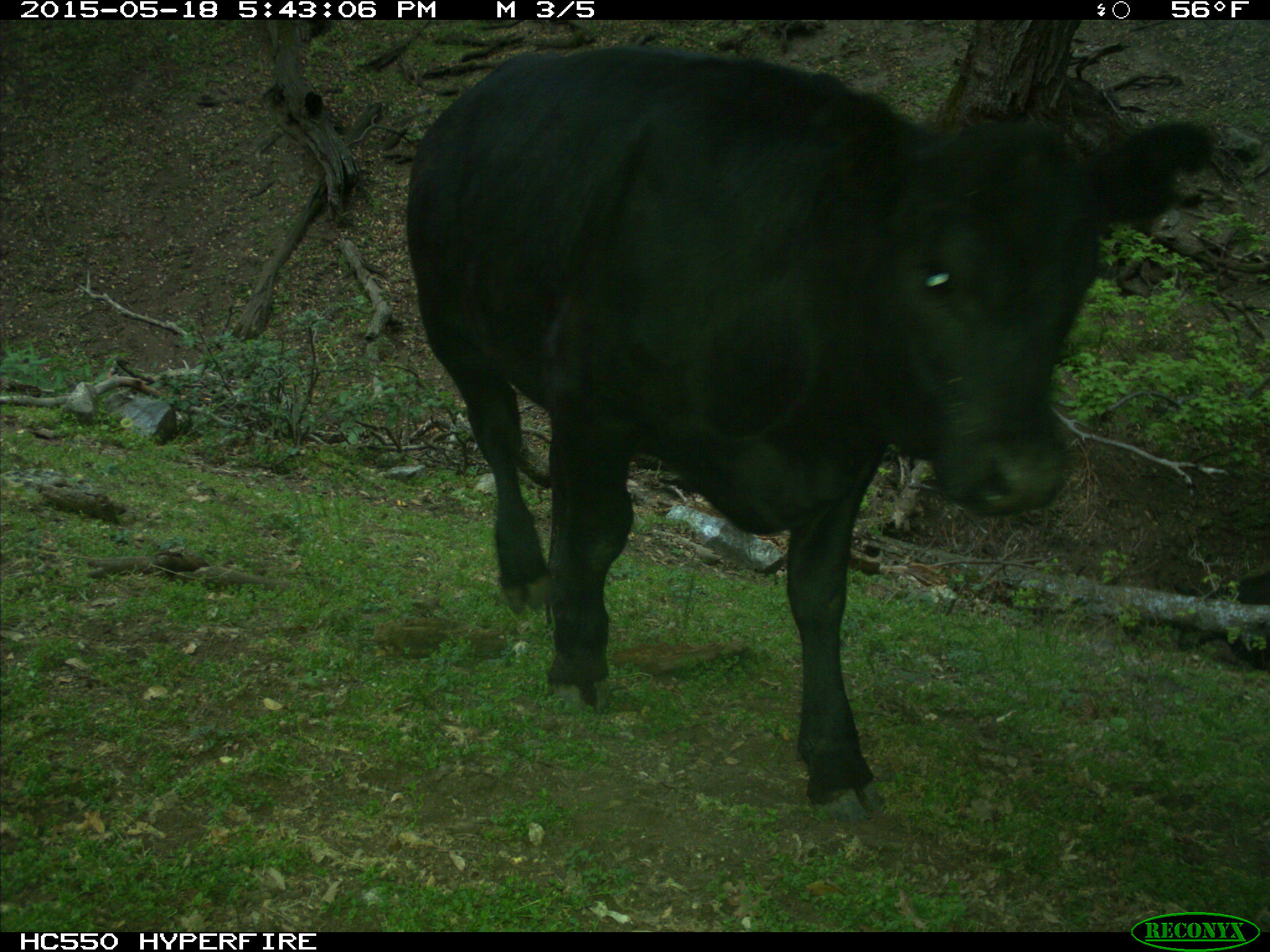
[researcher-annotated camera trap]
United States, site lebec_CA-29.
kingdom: Animalia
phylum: Chordata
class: Mammalia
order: Artiodactyla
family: Bovidae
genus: Bos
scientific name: Bos taurus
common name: domestic cow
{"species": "Bos taurus (domestic cow)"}